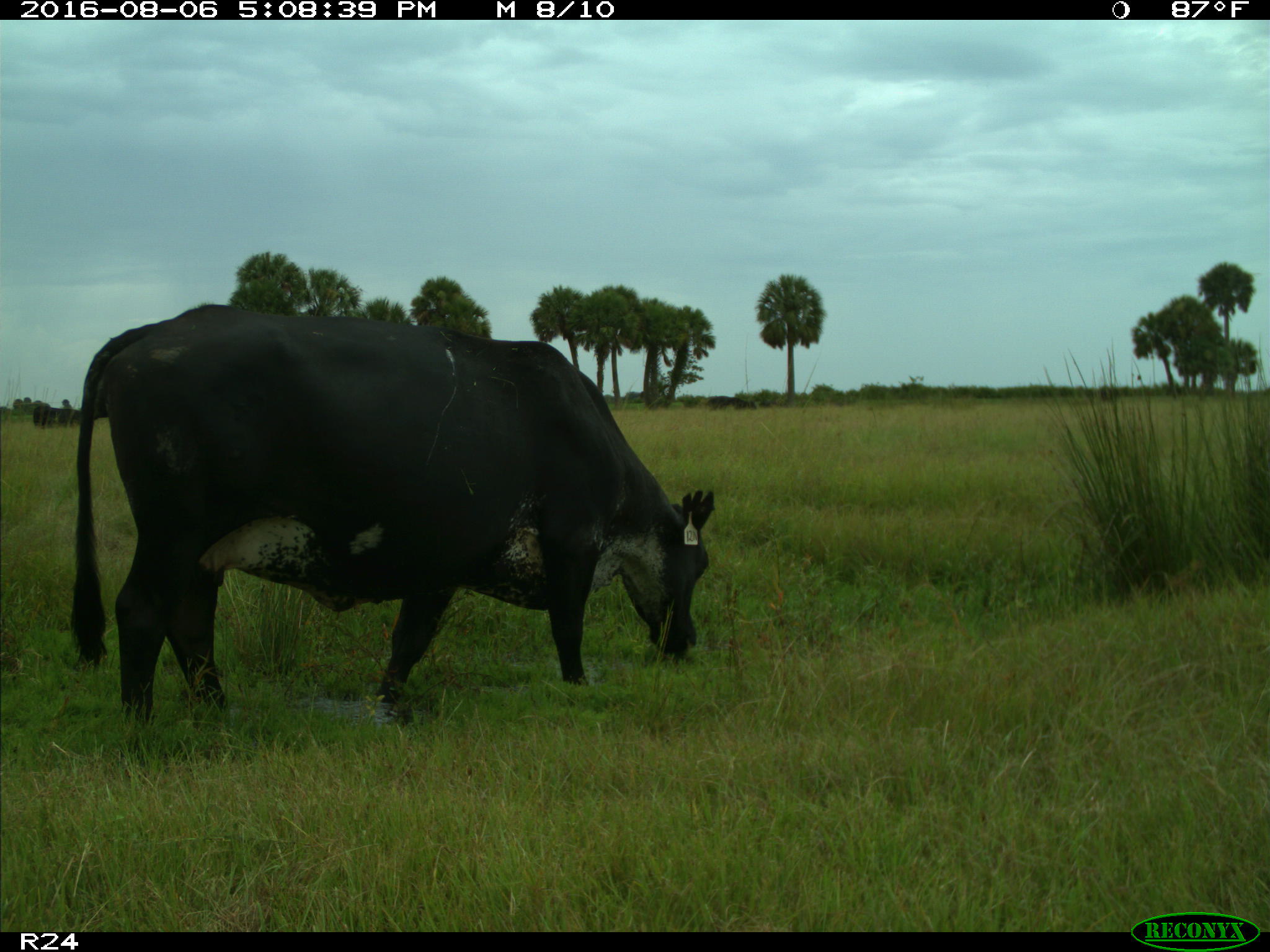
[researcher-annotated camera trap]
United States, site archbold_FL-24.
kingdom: Animalia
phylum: Chordata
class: Mammalia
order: Artiodactyla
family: Bovidae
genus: Bos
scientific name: Bos taurus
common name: domestic cow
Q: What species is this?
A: Bos taurus (domestic cow).